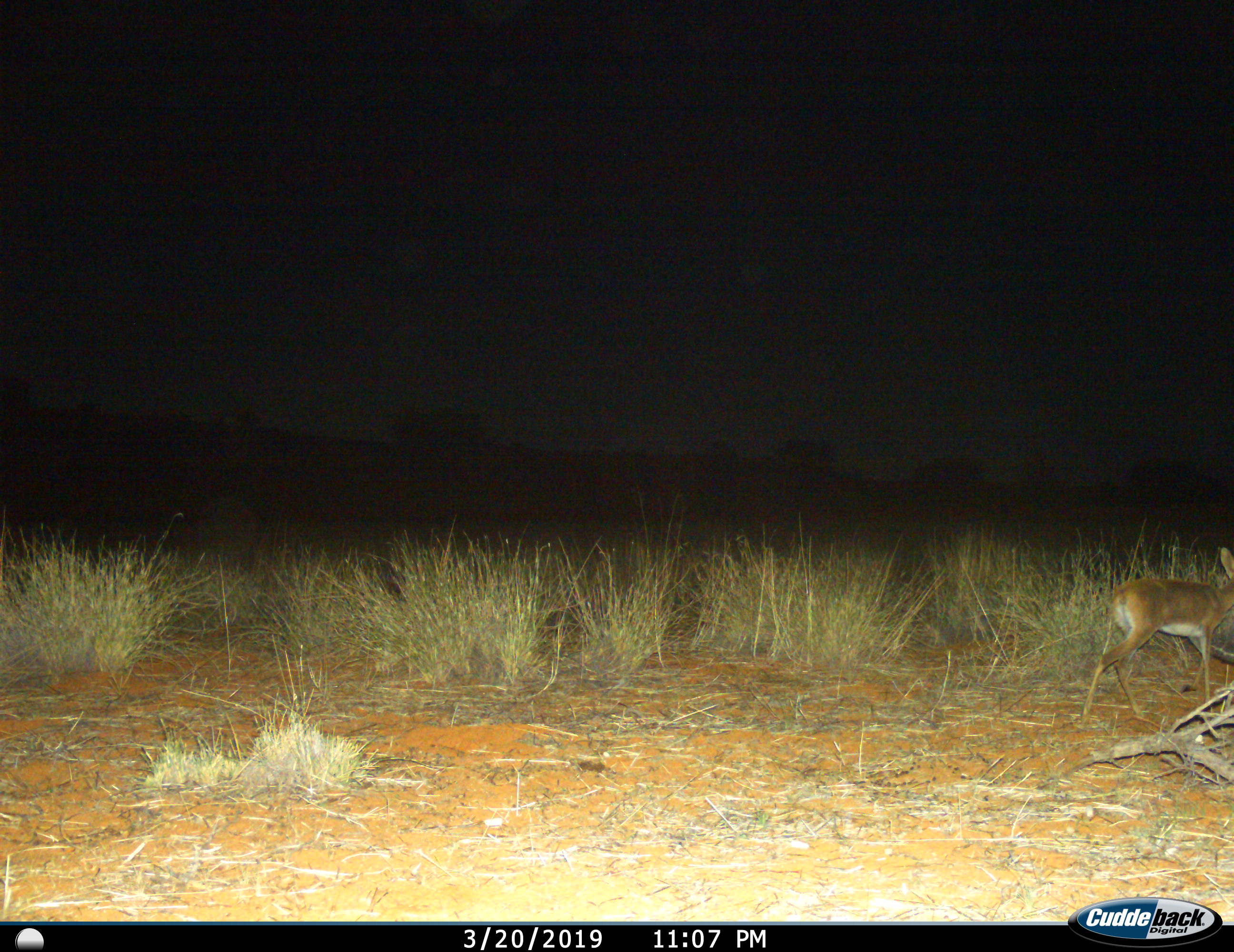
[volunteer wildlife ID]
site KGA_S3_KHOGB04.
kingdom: Animalia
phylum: Chordata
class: Mammalia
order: Artiodactyla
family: Bovidae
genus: Raphicerus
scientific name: Raphicerus campestris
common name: steenbok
Steenbok (Raphicerus campestris), count 1. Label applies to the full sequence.